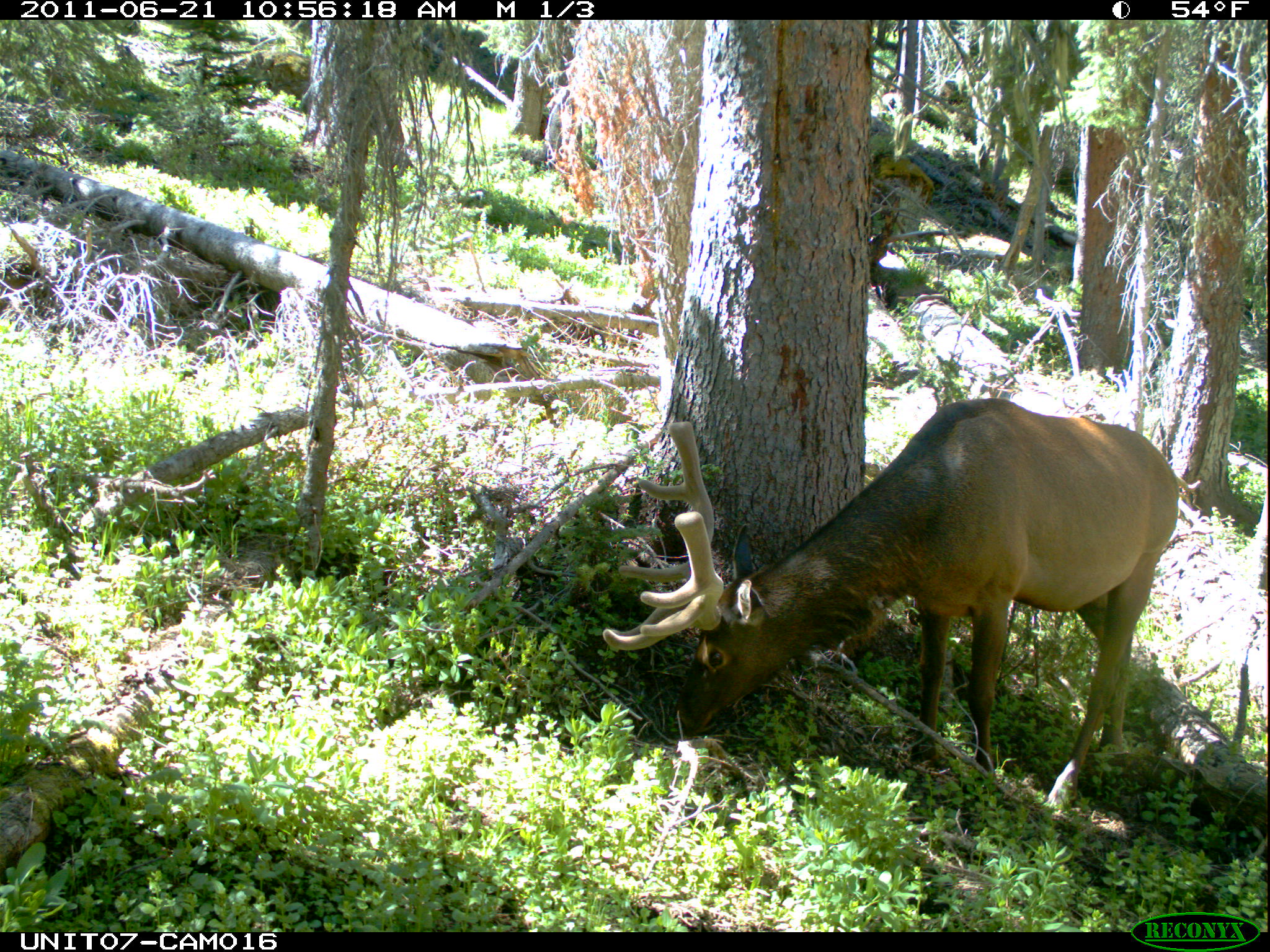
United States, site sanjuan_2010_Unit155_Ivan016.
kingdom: Animalia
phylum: Chordata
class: Mammalia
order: Artiodactyla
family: Cervidae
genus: Cervus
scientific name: Cervus elaphus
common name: red deer